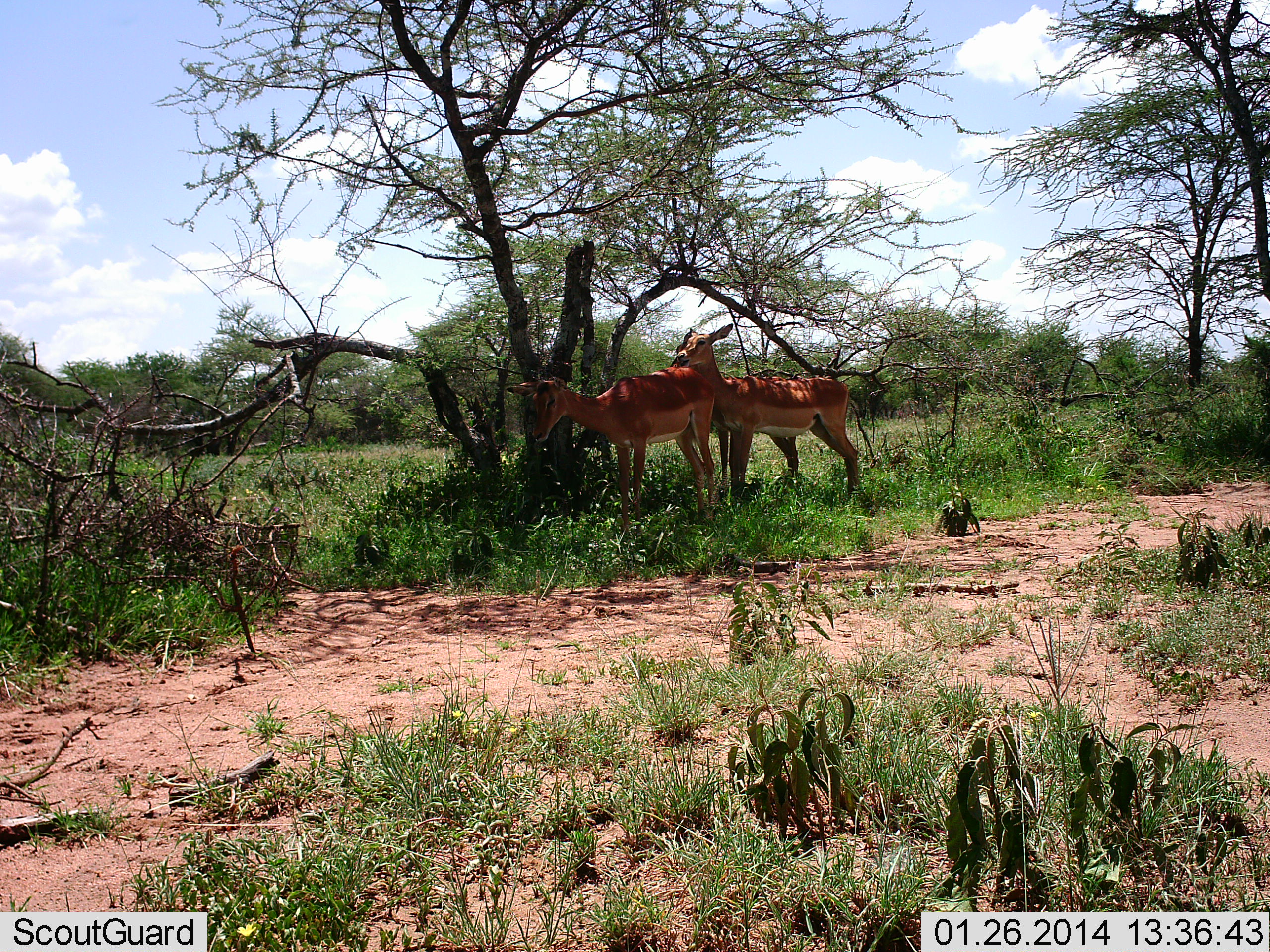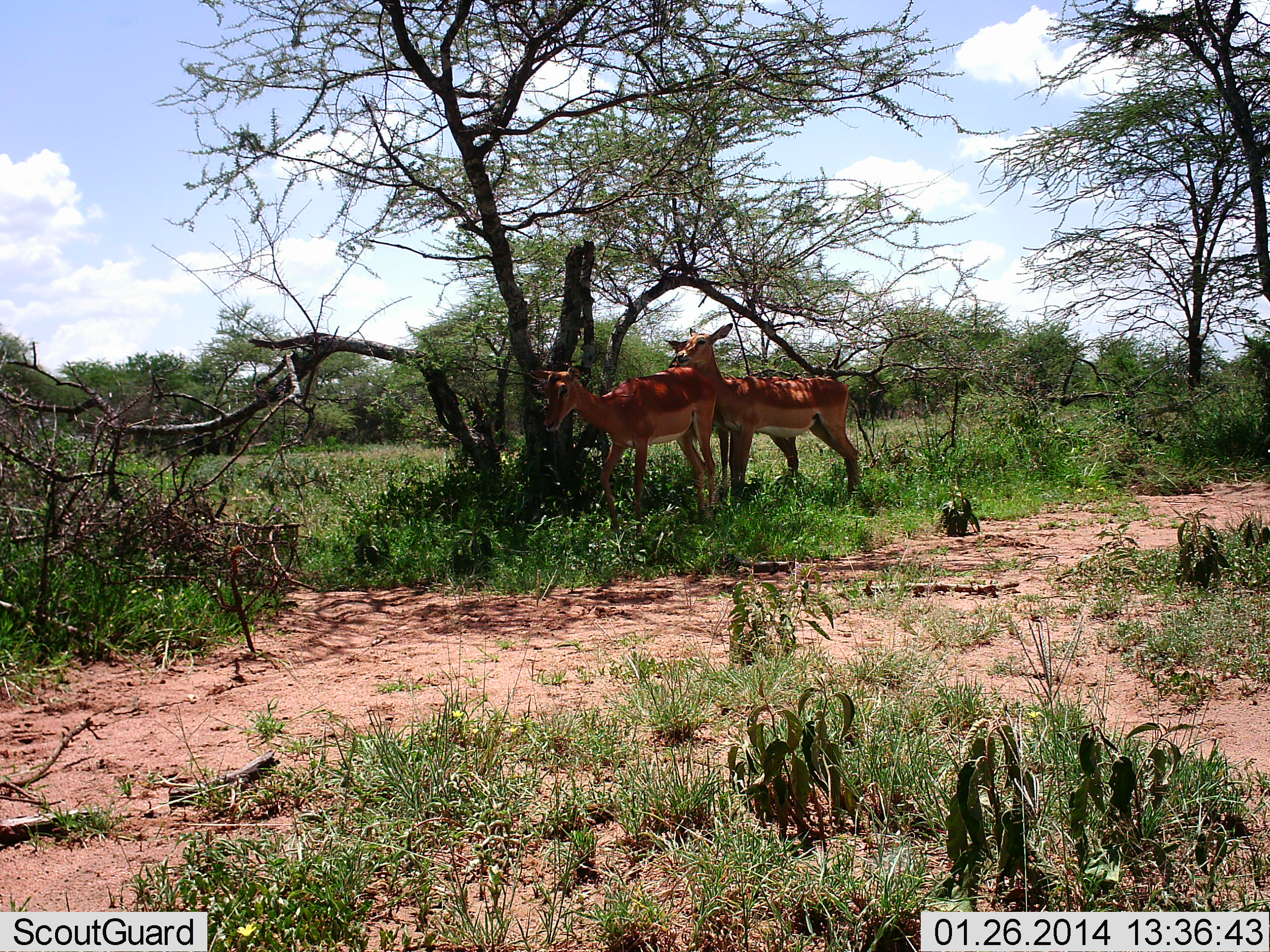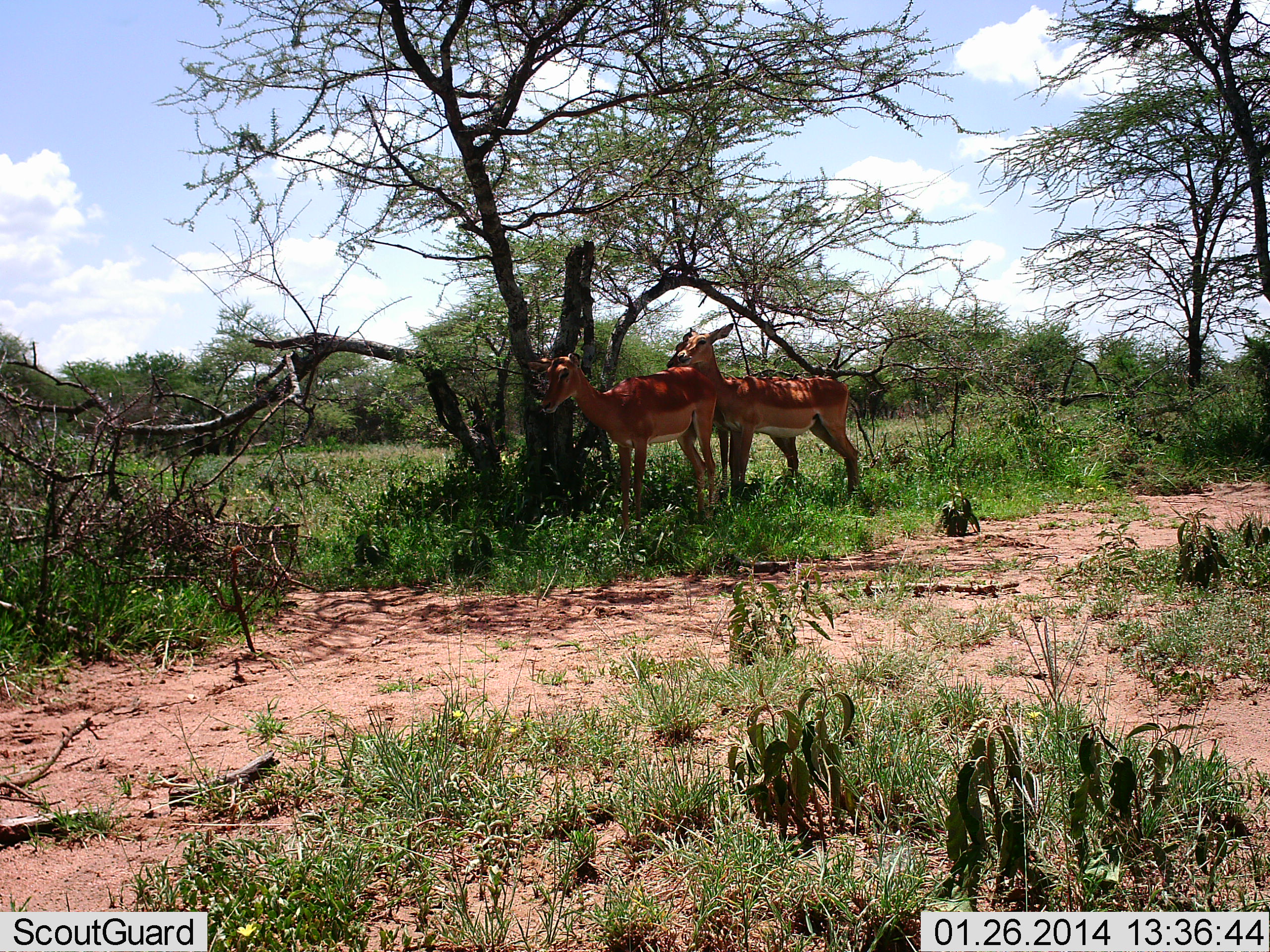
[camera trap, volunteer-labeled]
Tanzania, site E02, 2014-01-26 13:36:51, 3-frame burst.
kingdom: Animalia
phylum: Chordata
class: Mammalia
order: Artiodactyla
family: Bovidae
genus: Aepyceros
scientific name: Aepyceros melampus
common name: impala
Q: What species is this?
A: Impala (Aepyceros melampus).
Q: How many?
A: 2.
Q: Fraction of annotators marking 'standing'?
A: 90%.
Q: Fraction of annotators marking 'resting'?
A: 20%.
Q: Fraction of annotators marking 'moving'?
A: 0%.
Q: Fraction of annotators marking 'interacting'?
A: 0%.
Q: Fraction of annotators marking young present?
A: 0%.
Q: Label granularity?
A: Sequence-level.